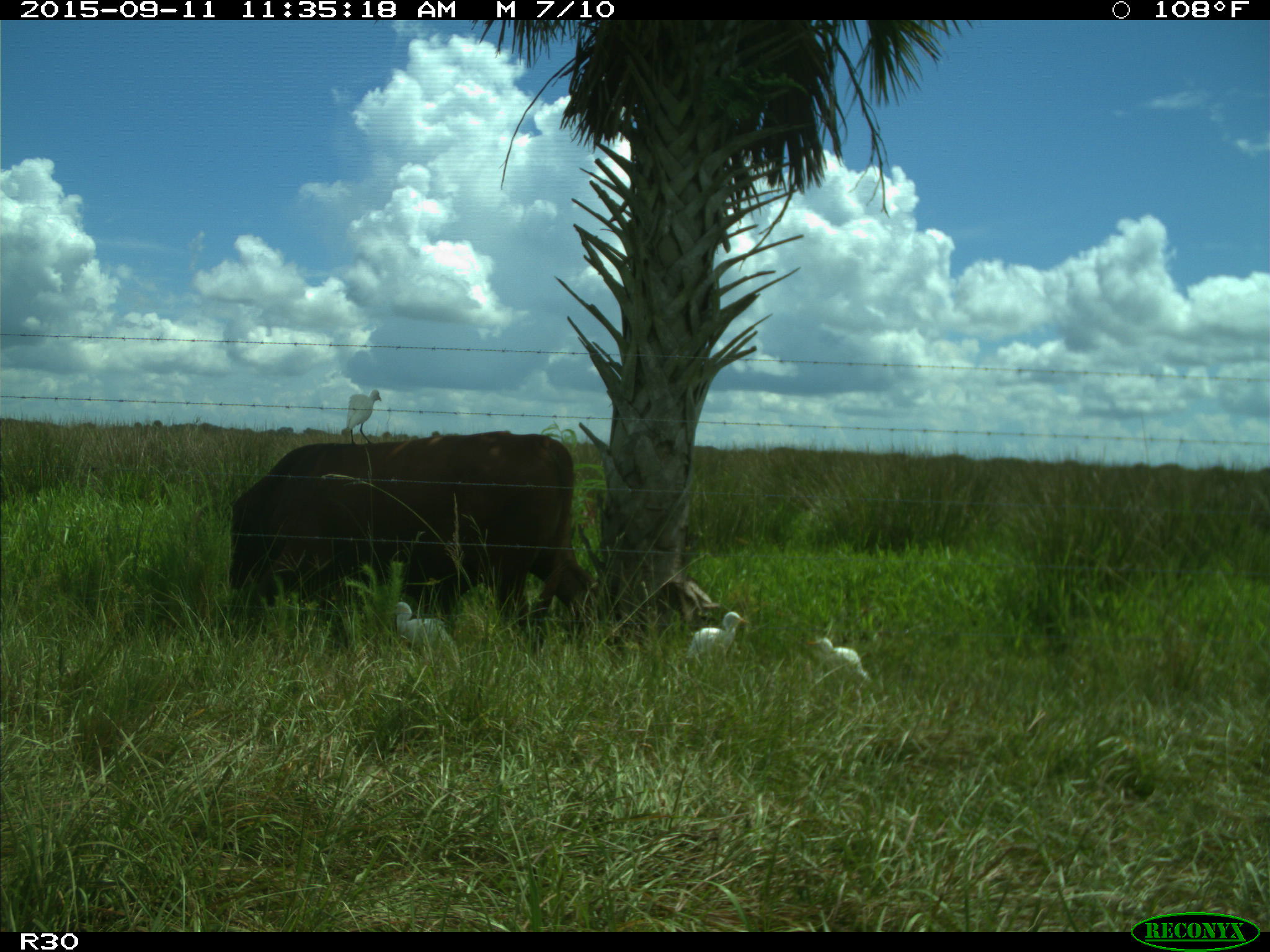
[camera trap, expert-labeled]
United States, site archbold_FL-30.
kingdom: Animalia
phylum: Chordata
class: Mammalia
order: Artiodactyla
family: Bovidae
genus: Bos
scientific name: Bos taurus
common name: domestic cow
Bos taurus (domestic cow).